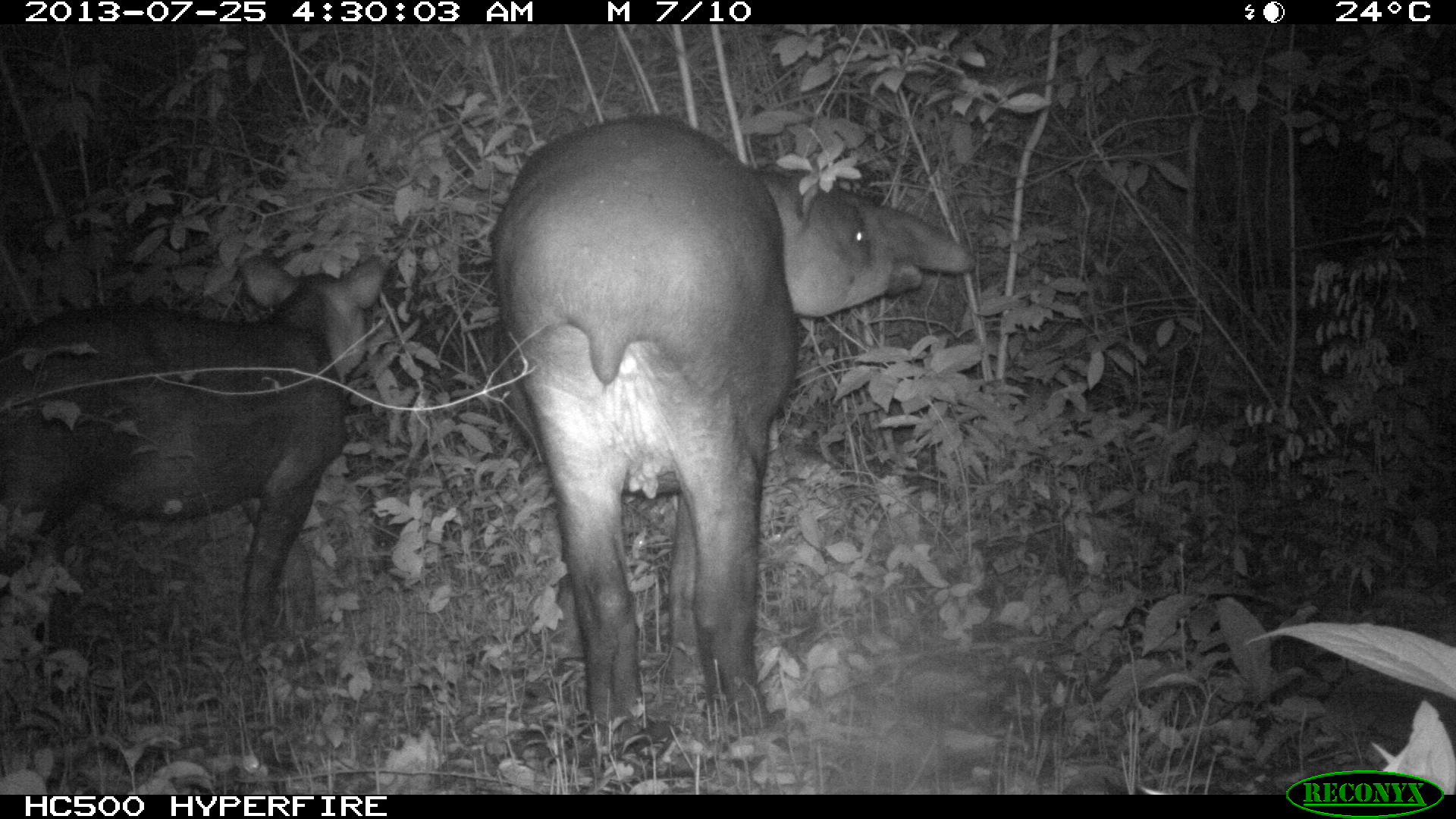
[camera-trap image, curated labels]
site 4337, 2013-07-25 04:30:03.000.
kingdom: Animalia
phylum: Chordata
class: Mammalia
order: Perissodactyla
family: Tapiridae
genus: Tapirus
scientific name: Tapirus bairdii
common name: baird's tapir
Tapirus bairdii (baird's tapir), count 2, sex female.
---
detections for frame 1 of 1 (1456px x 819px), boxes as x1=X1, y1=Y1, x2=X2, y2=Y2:
tapirus bairdii: x1=490, y1=113, x2=978, y2=747; x1=0, y1=252, x2=388, y2=651